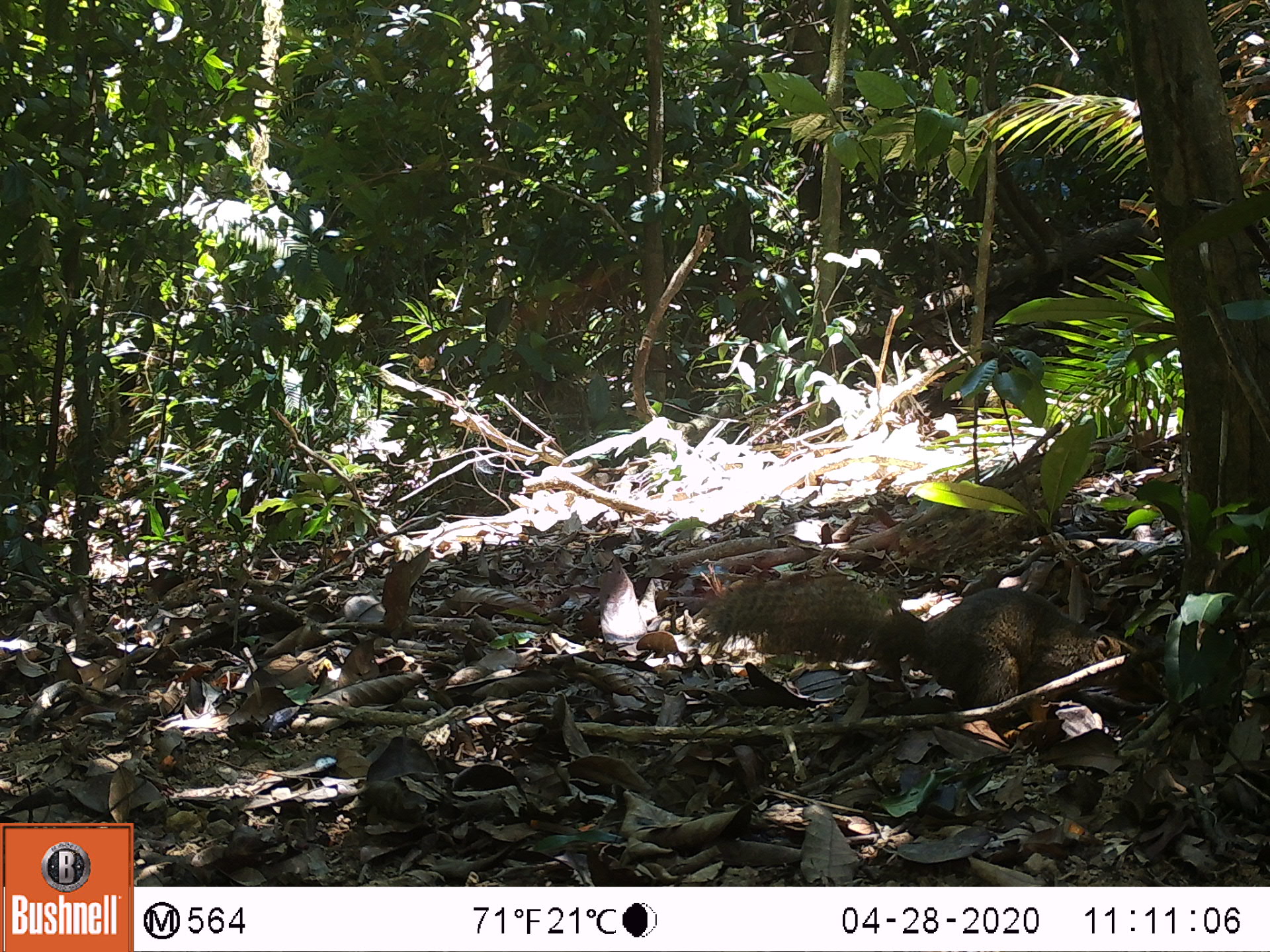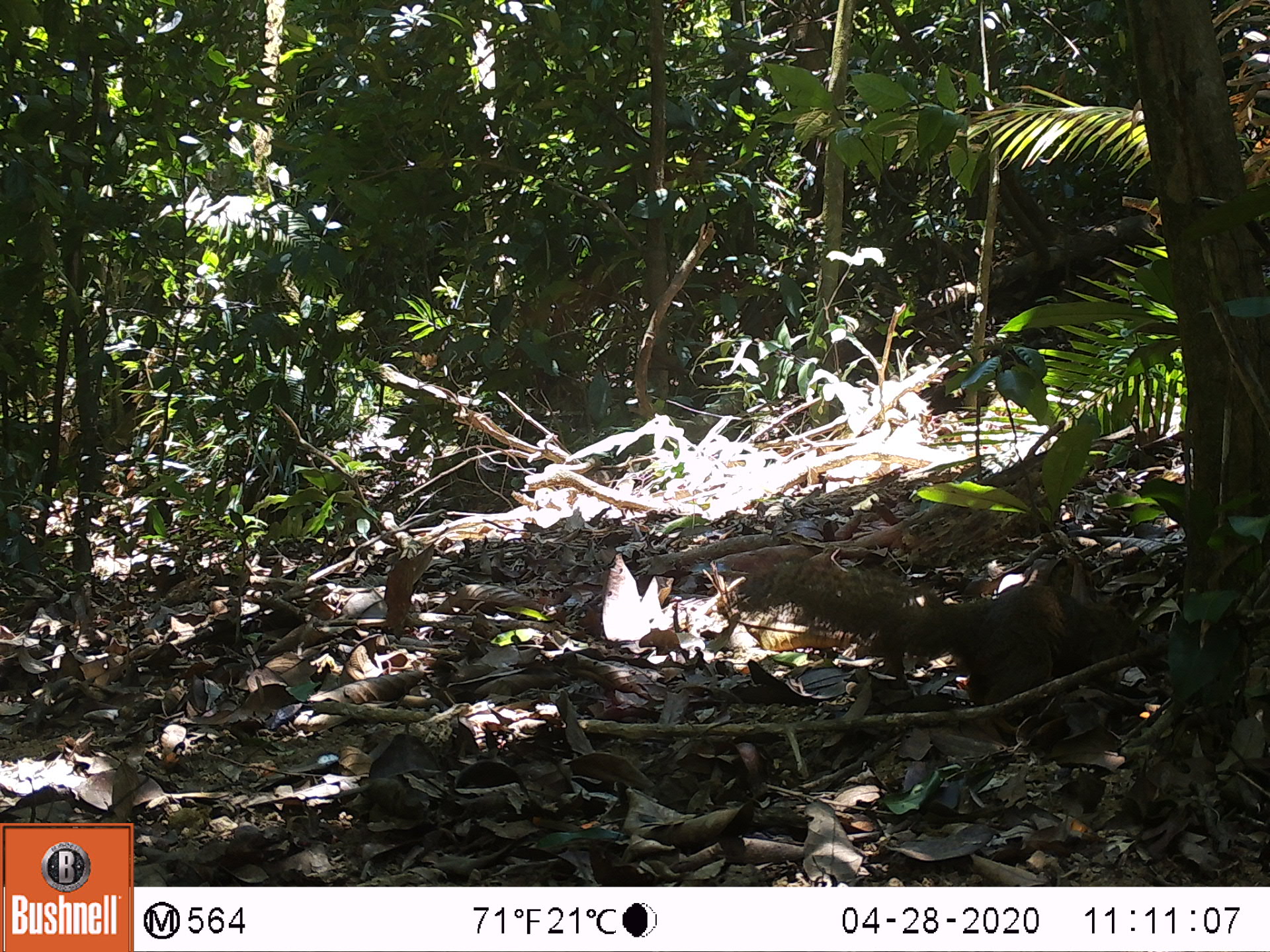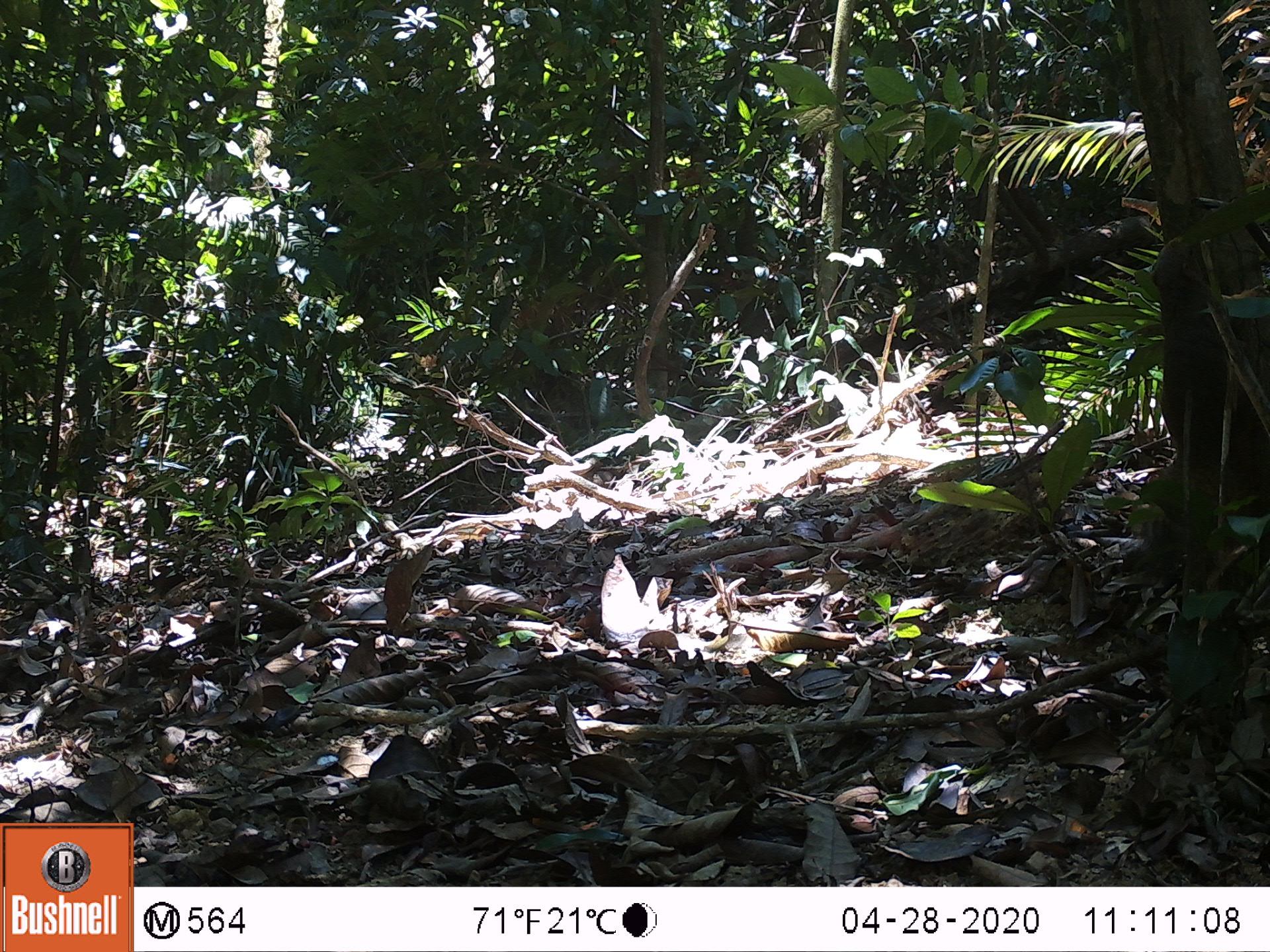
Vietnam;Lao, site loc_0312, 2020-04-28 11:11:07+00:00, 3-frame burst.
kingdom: Animalia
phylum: Chordata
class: Mammalia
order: Rodentia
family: Sciuridae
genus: Callosciurus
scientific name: Callosciurus erythraeus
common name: pallas's squirrel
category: pallass squirrel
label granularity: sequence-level